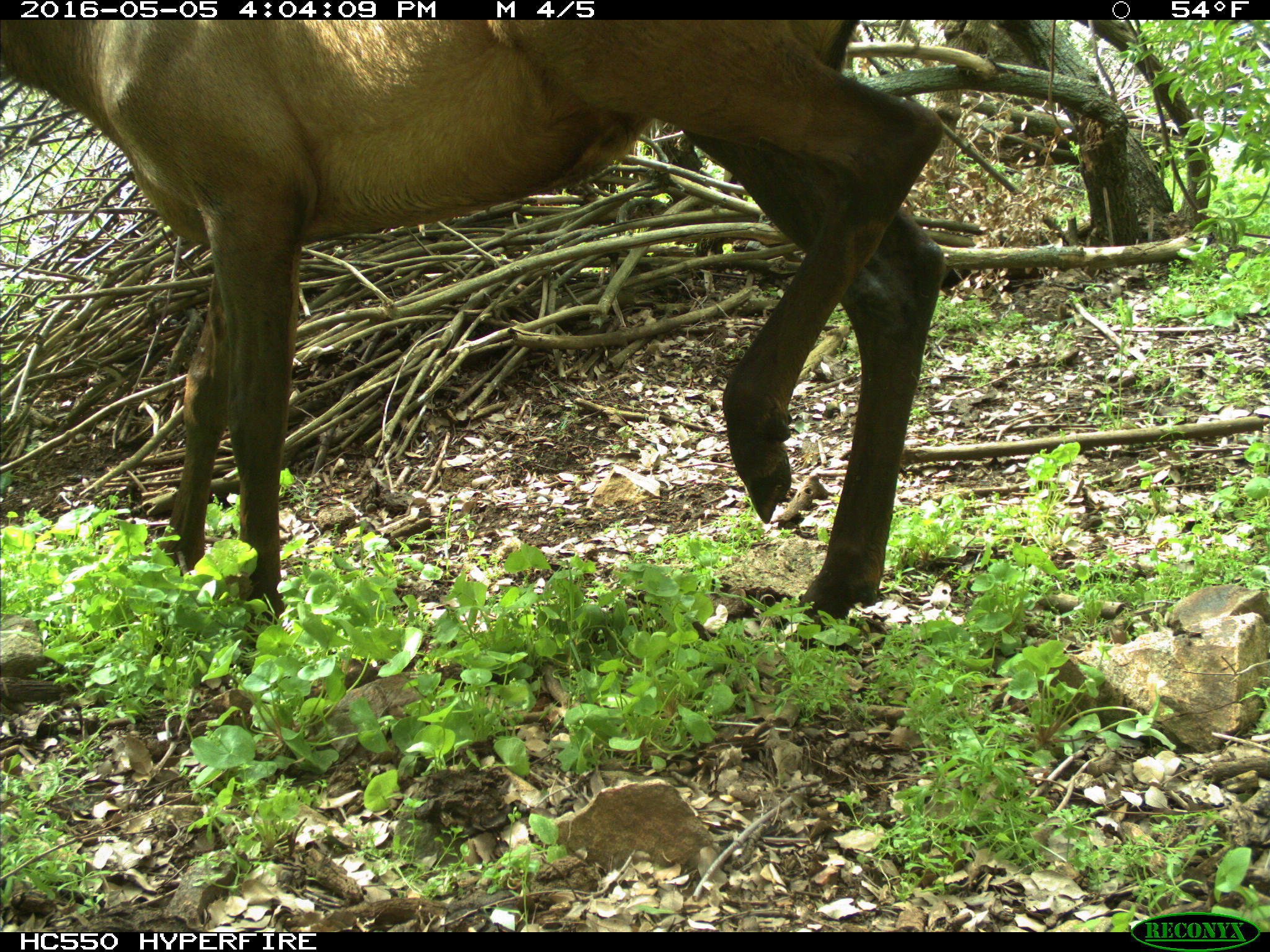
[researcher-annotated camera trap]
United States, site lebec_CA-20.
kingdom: Animalia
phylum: Chordata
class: Mammalia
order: Artiodactyla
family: Cervidae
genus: Cervus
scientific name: Cervus canadensis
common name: elk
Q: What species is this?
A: Cervus canadensis (elk).